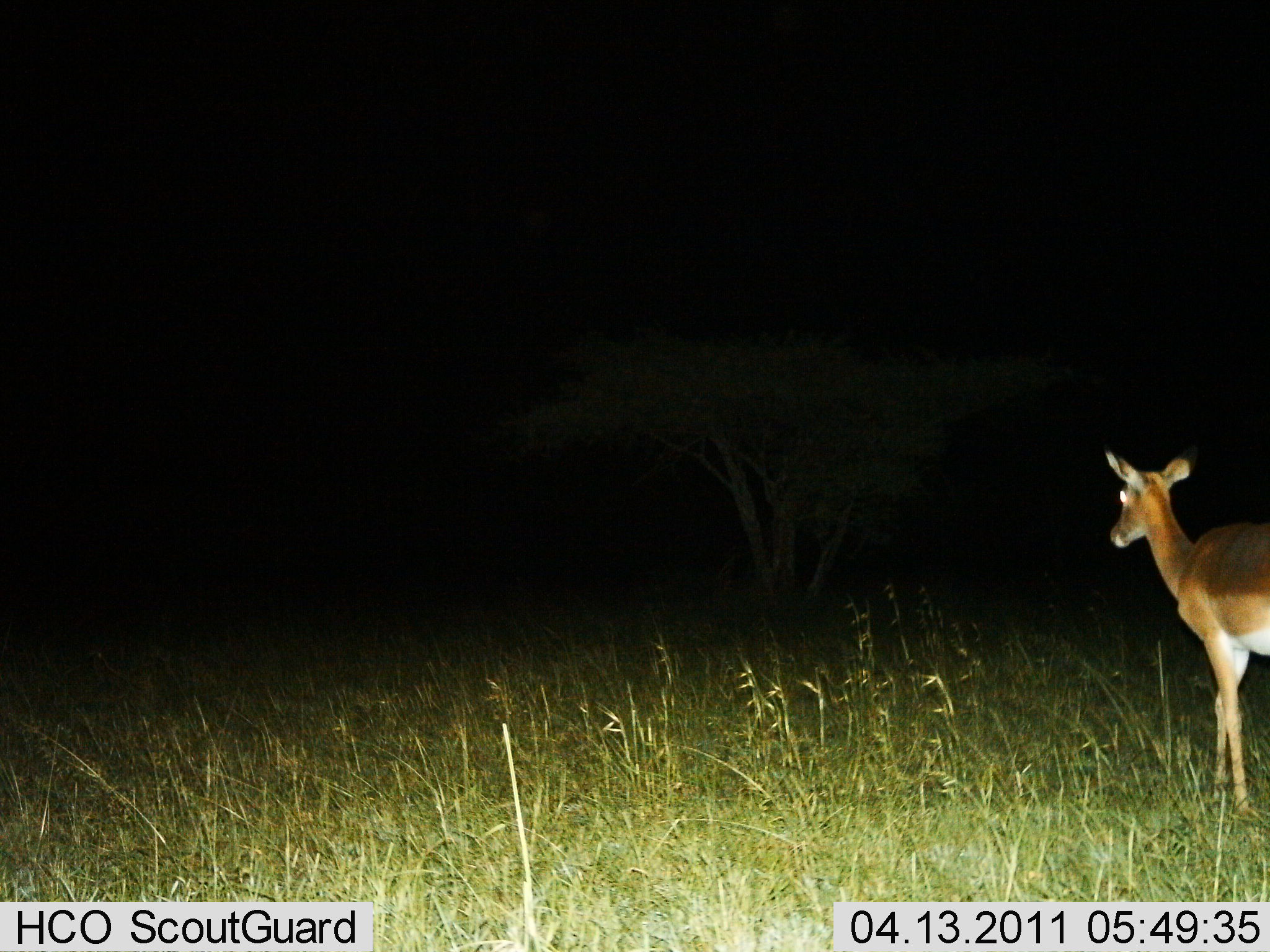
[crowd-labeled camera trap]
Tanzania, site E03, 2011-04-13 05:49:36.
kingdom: Animalia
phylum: Chordata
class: Mammalia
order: Artiodactyla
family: Bovidae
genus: Aepyceros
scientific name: Aepyceros melampus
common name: impala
Impala (Aepyceros melampus), count 1. Behavior (volunteer vote fractions): standing 56%, resting 0%, moving 44%, interacting 0%. Young present (vote fraction): 0%. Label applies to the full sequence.